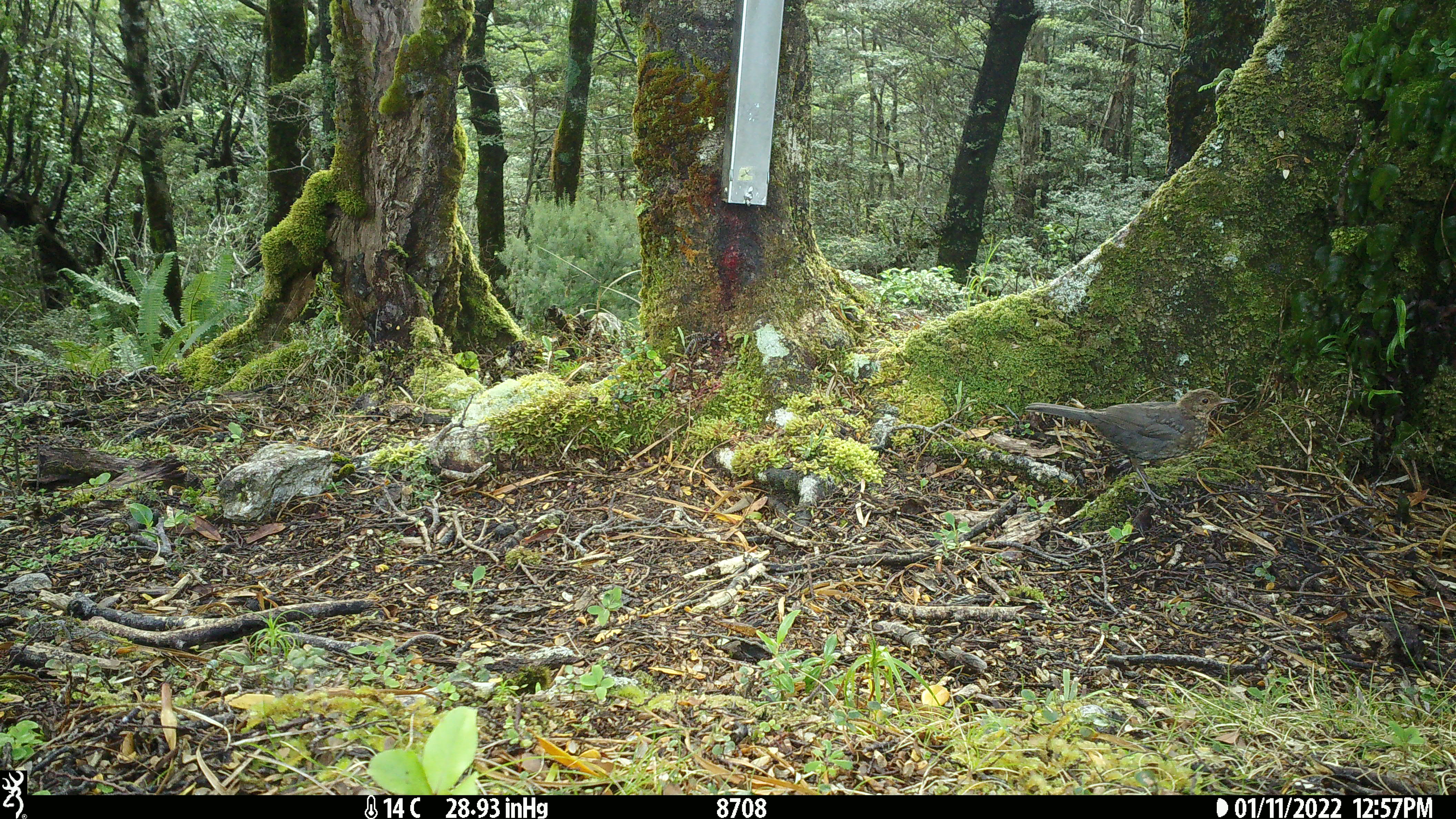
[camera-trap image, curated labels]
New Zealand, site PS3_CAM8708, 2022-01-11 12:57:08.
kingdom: Animalia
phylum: Chordata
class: Aves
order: Passeriformes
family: Turdidae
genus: Turdus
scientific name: Turdus merula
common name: eurasian blackbird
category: blackbird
Blackbird (eurasian blackbird) (Turdus merula).